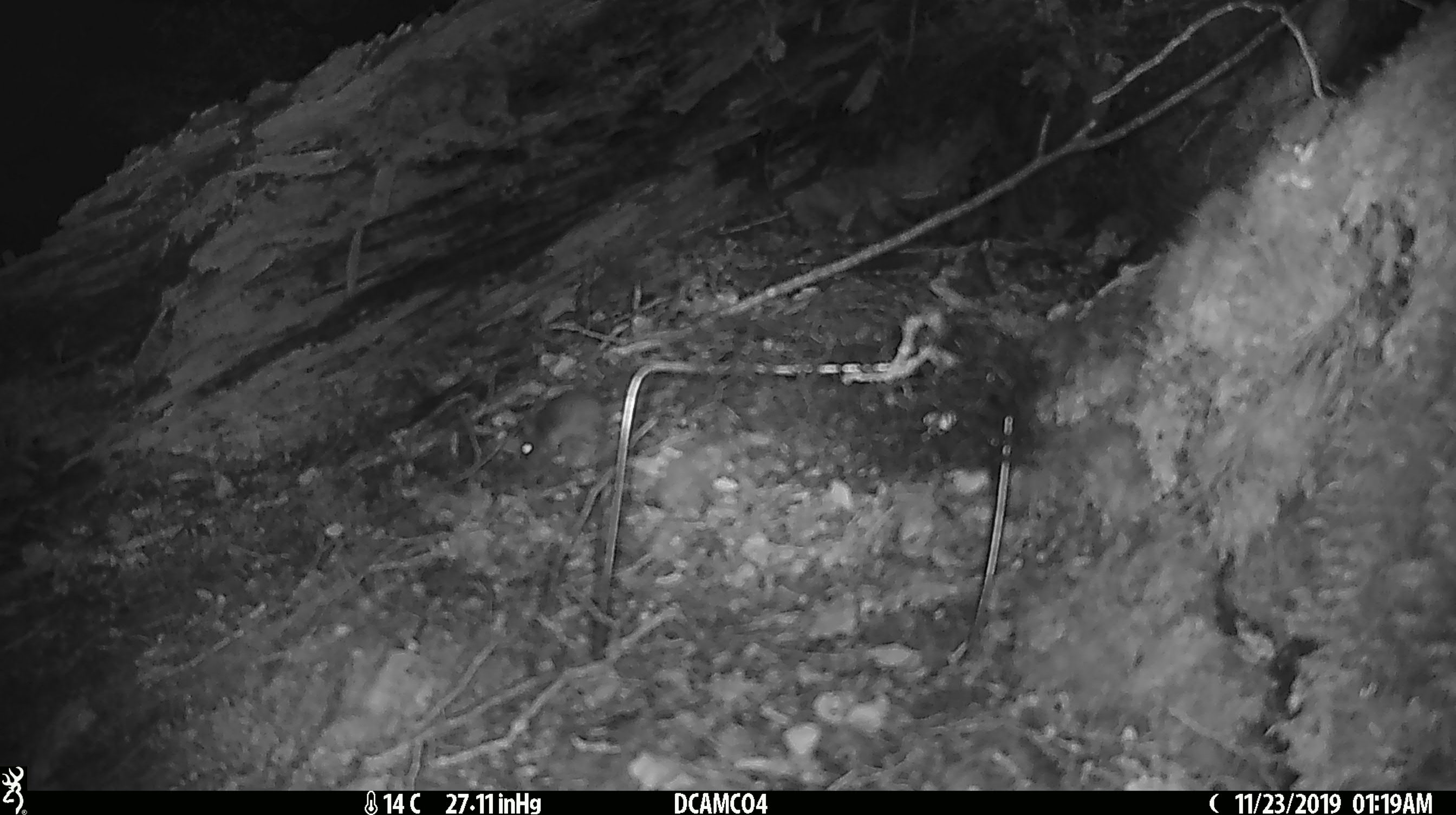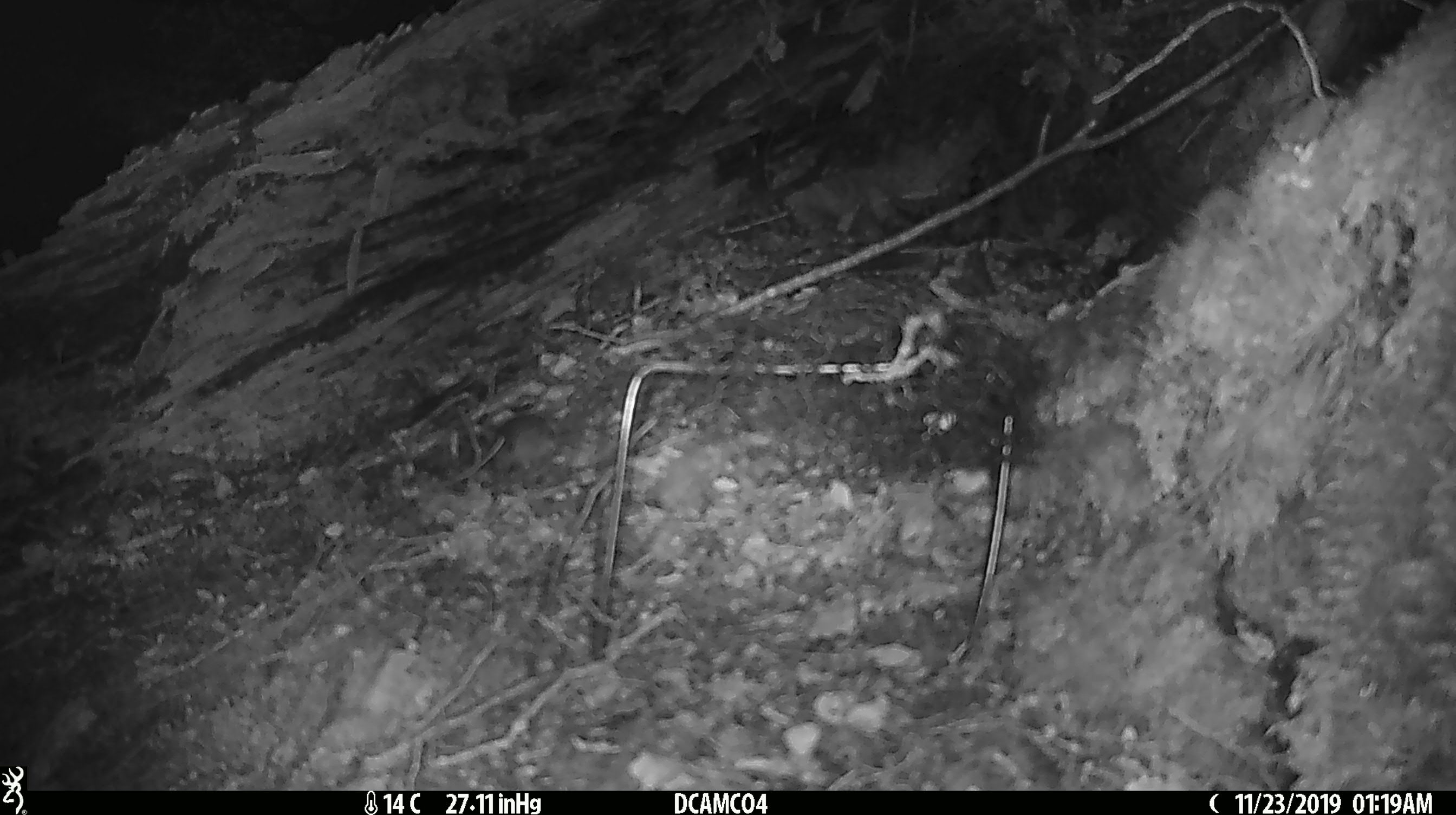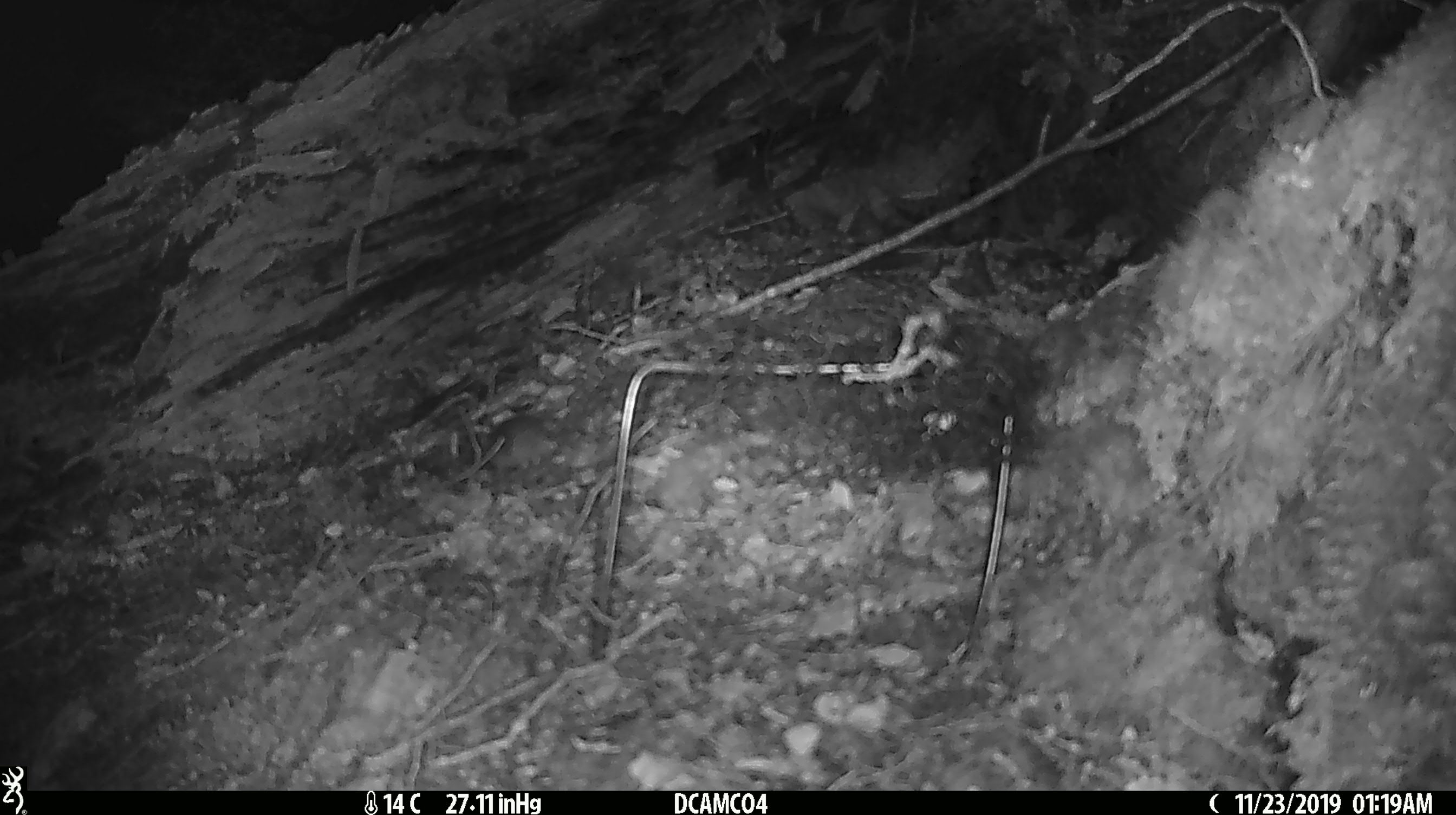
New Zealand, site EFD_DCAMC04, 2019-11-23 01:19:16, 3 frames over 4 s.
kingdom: Animalia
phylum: Chordata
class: Mammalia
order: Rodentia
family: Muridae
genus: Mus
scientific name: Mus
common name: mouse